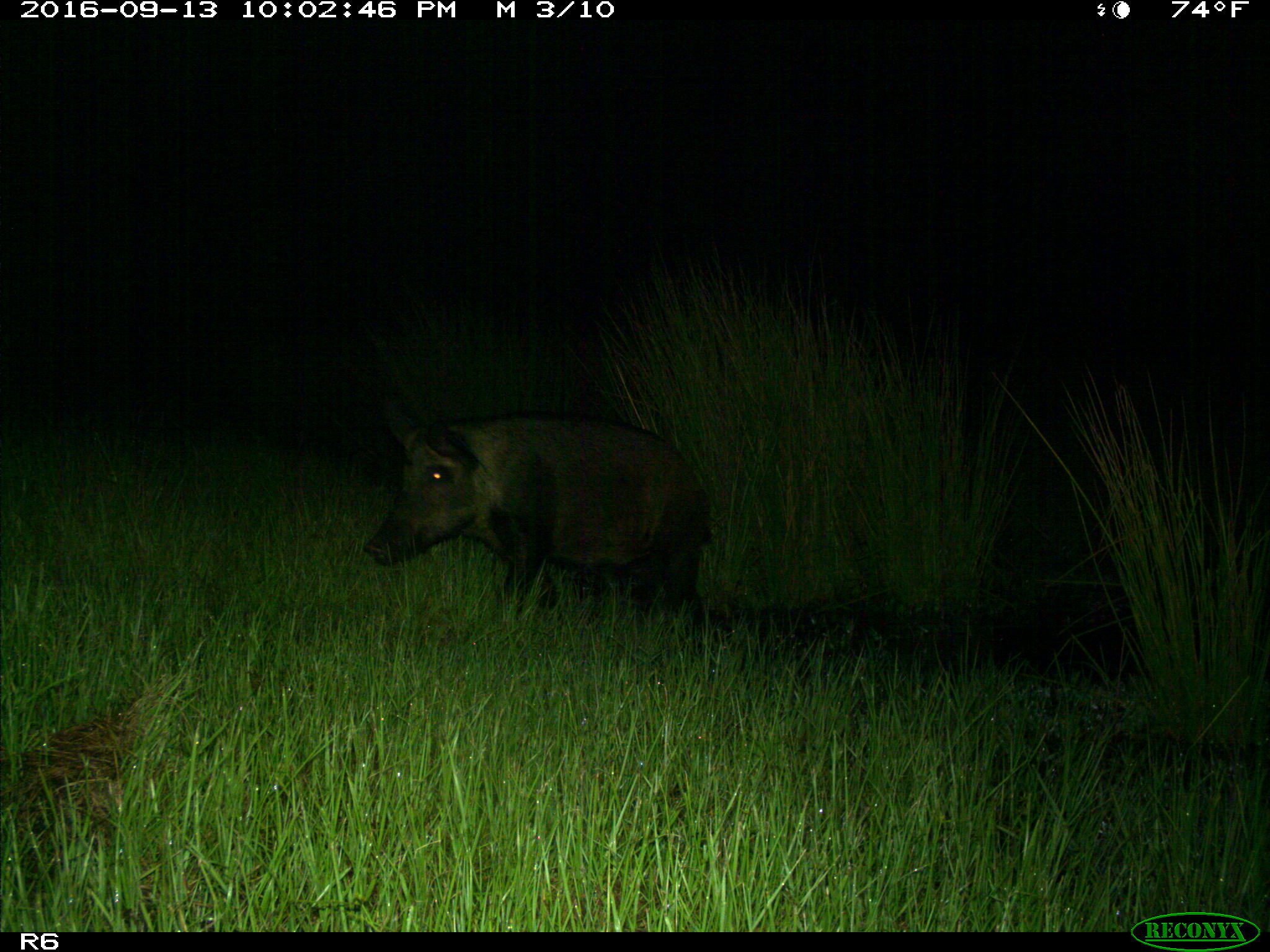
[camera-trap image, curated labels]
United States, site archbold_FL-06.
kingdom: Animalia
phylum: Chordata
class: Mammalia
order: Artiodactyla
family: Suidae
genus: Sus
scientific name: Sus scrofa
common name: wild boar